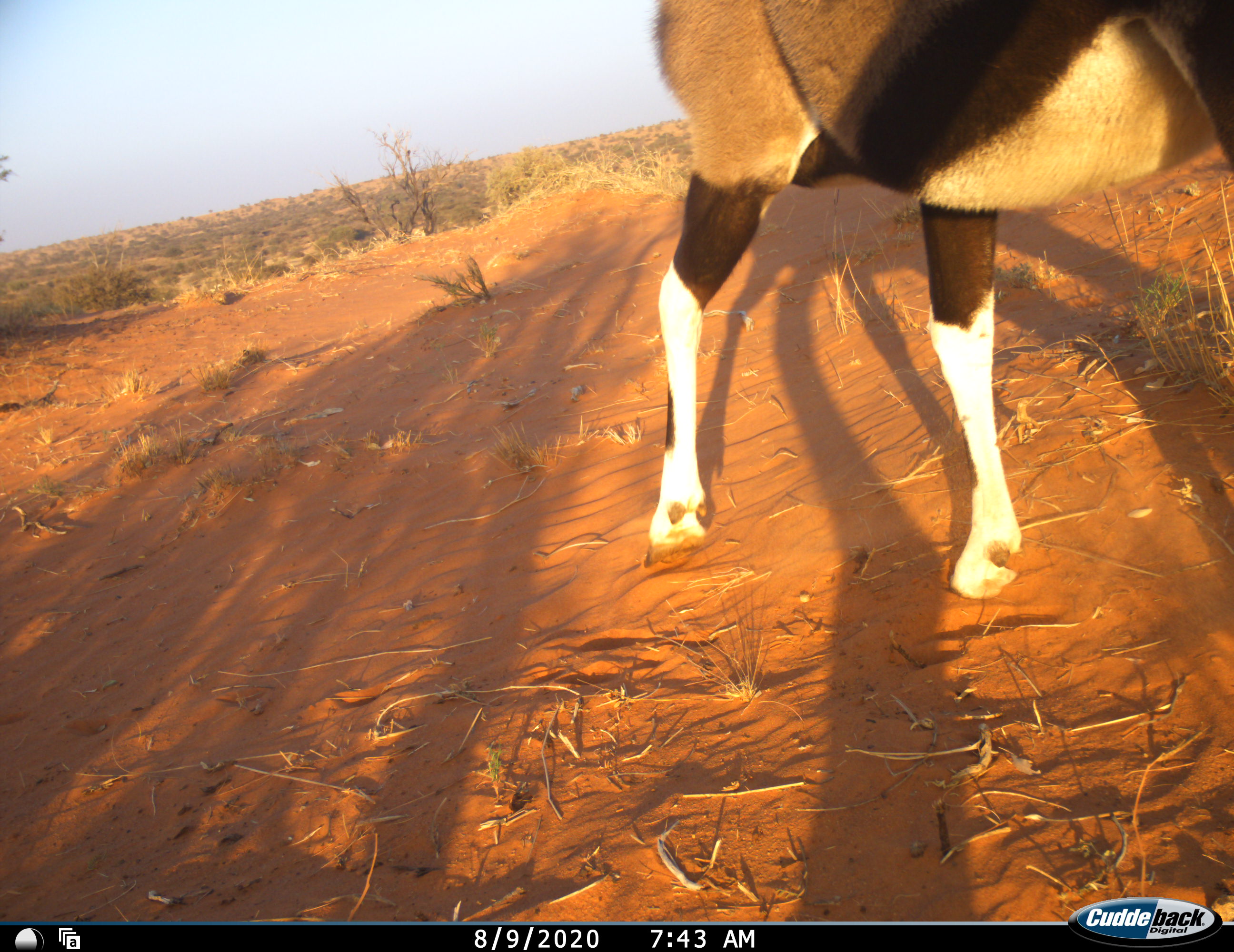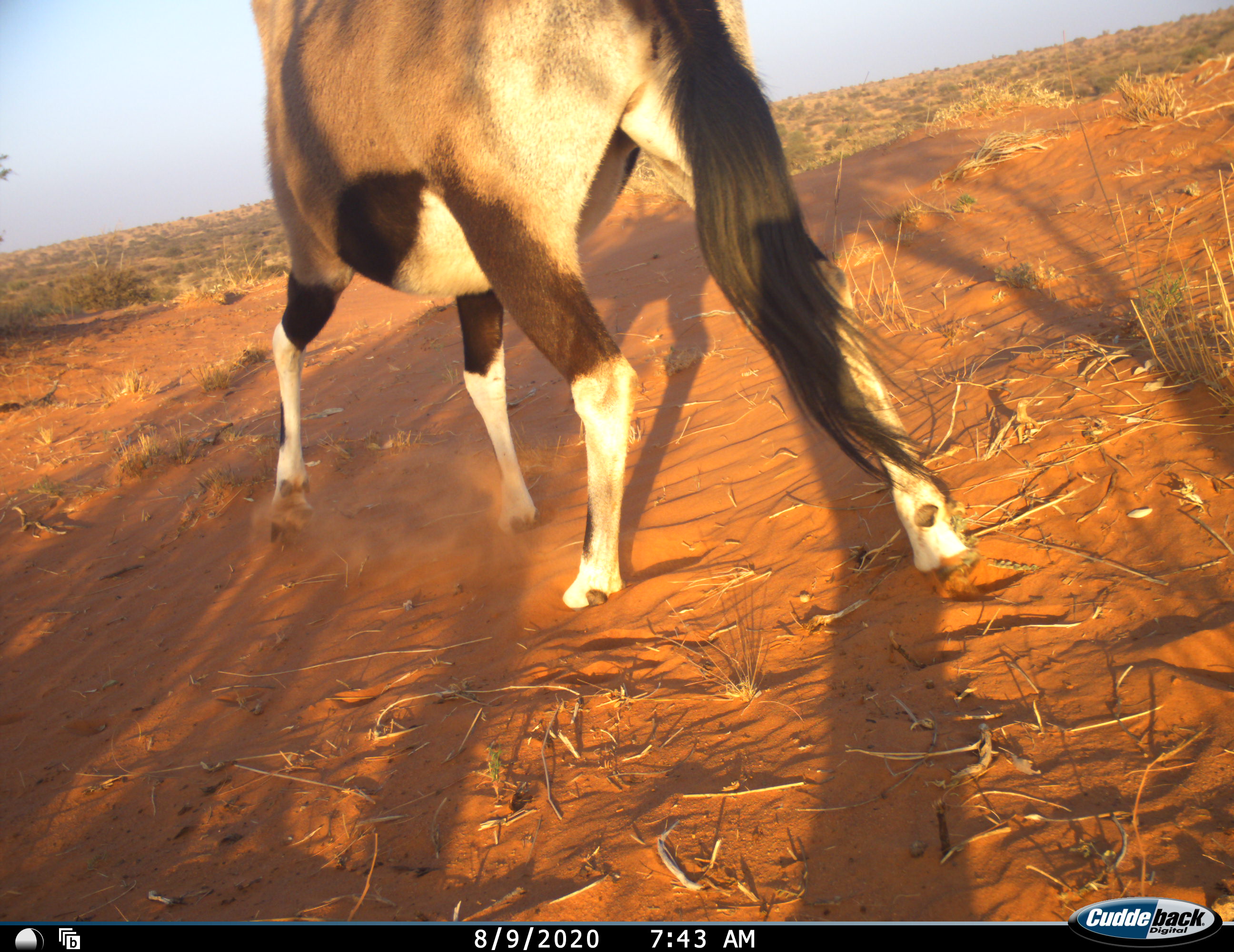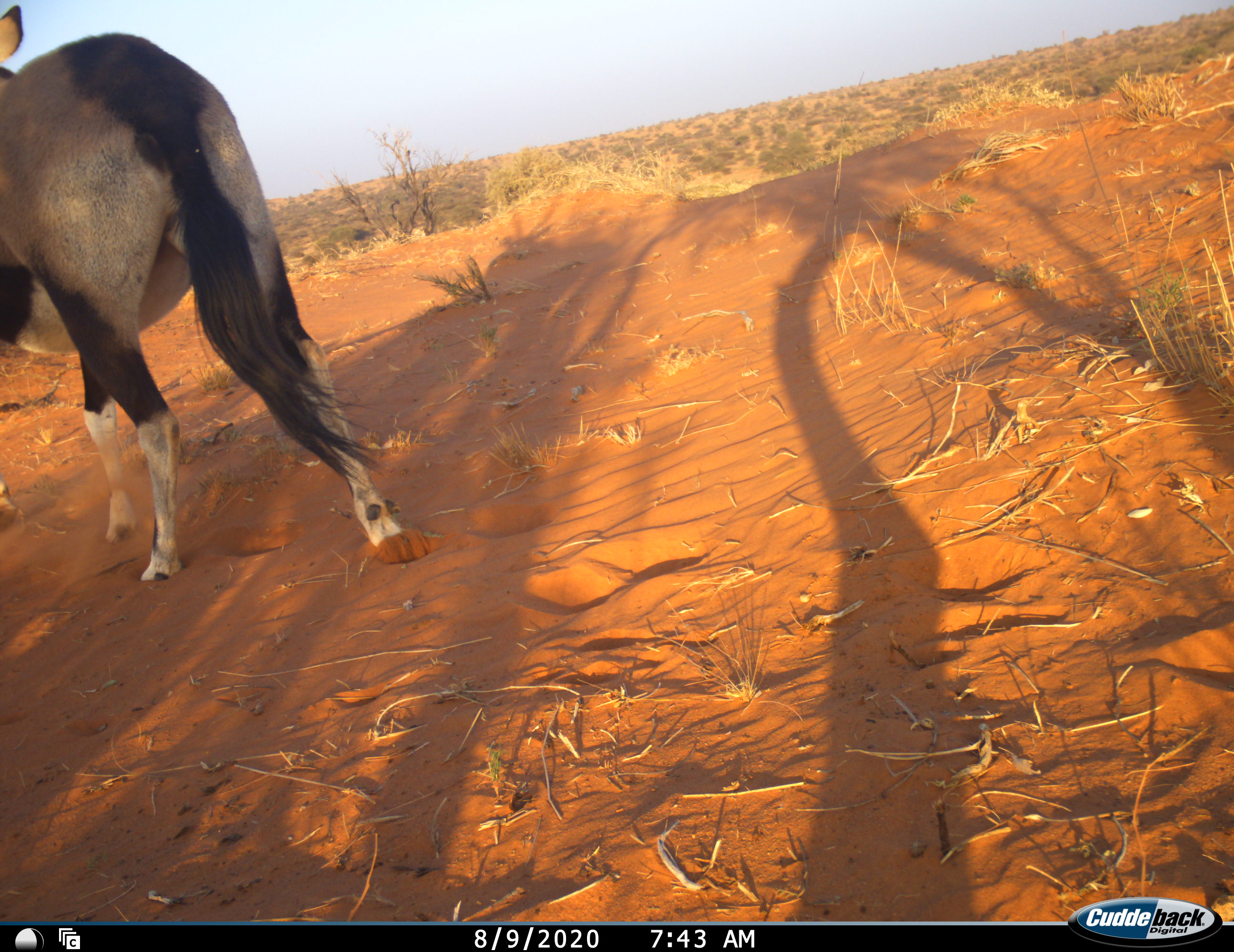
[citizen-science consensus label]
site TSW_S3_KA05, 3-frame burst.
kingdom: Animalia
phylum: Chordata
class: Mammalia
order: Artiodactyla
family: Bovidae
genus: Oryx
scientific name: Oryx gazella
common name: gemsbok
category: oryx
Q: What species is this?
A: Oryx (gemsbok) (Oryx gazella).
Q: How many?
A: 1.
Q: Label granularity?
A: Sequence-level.